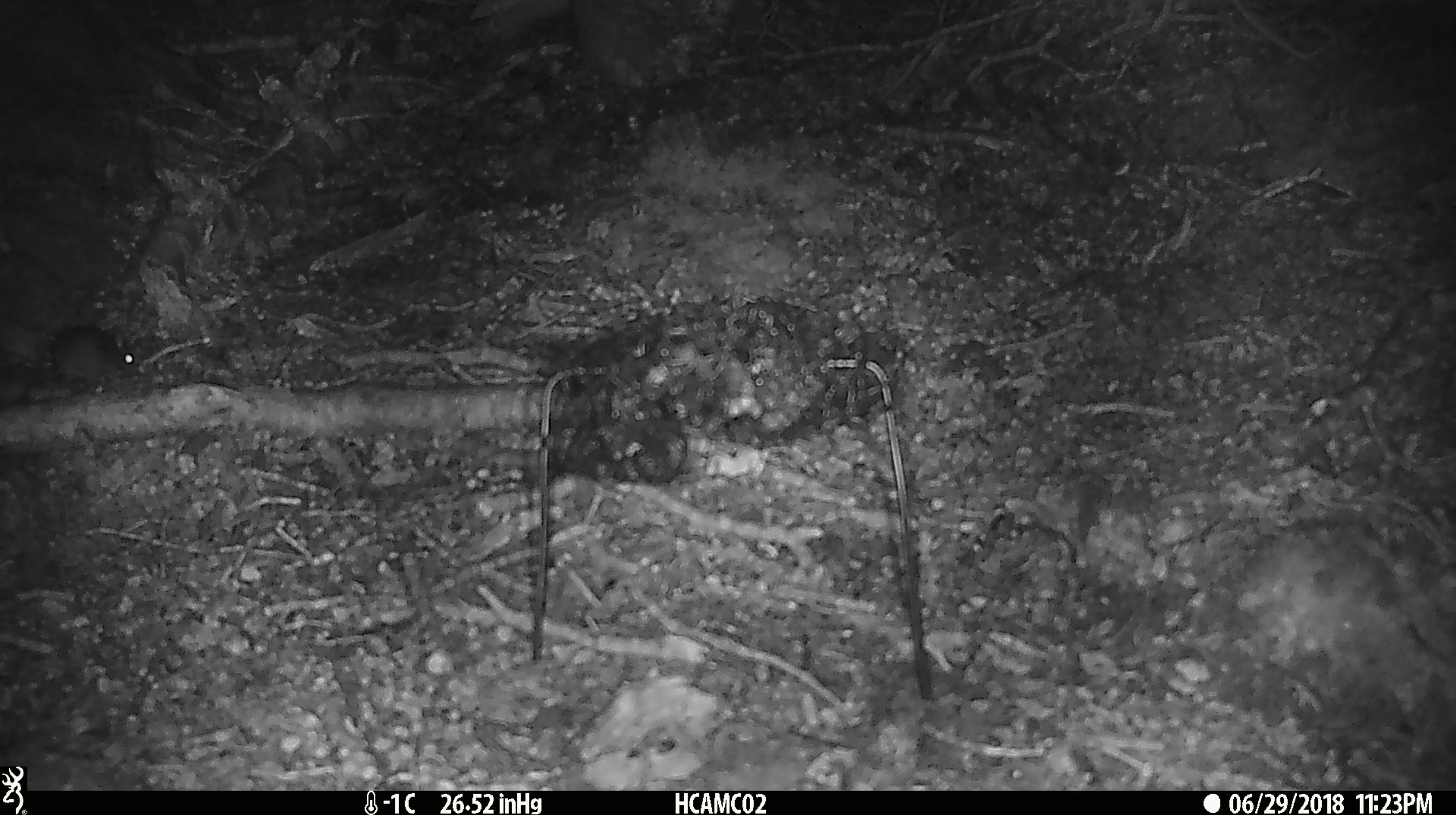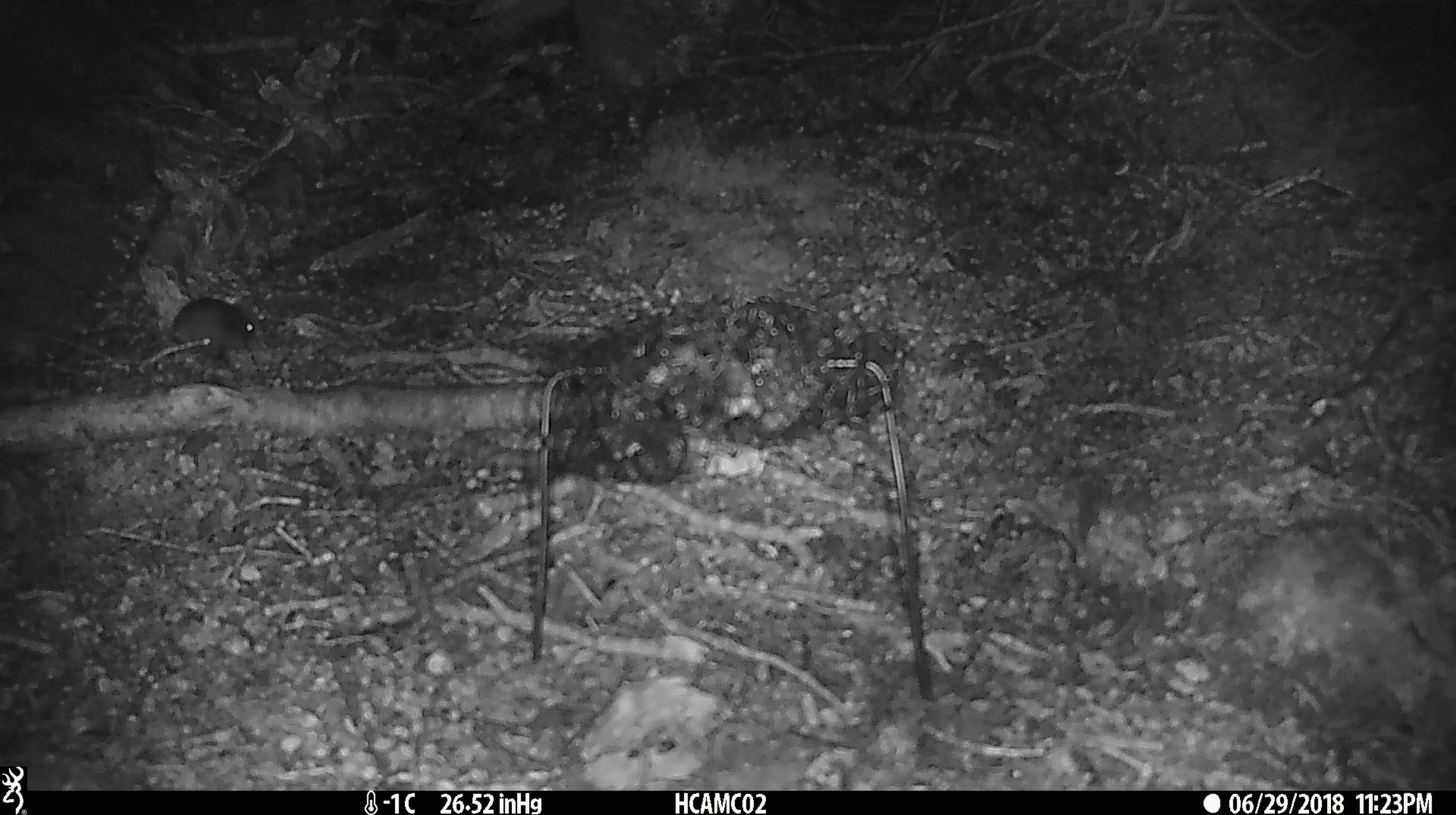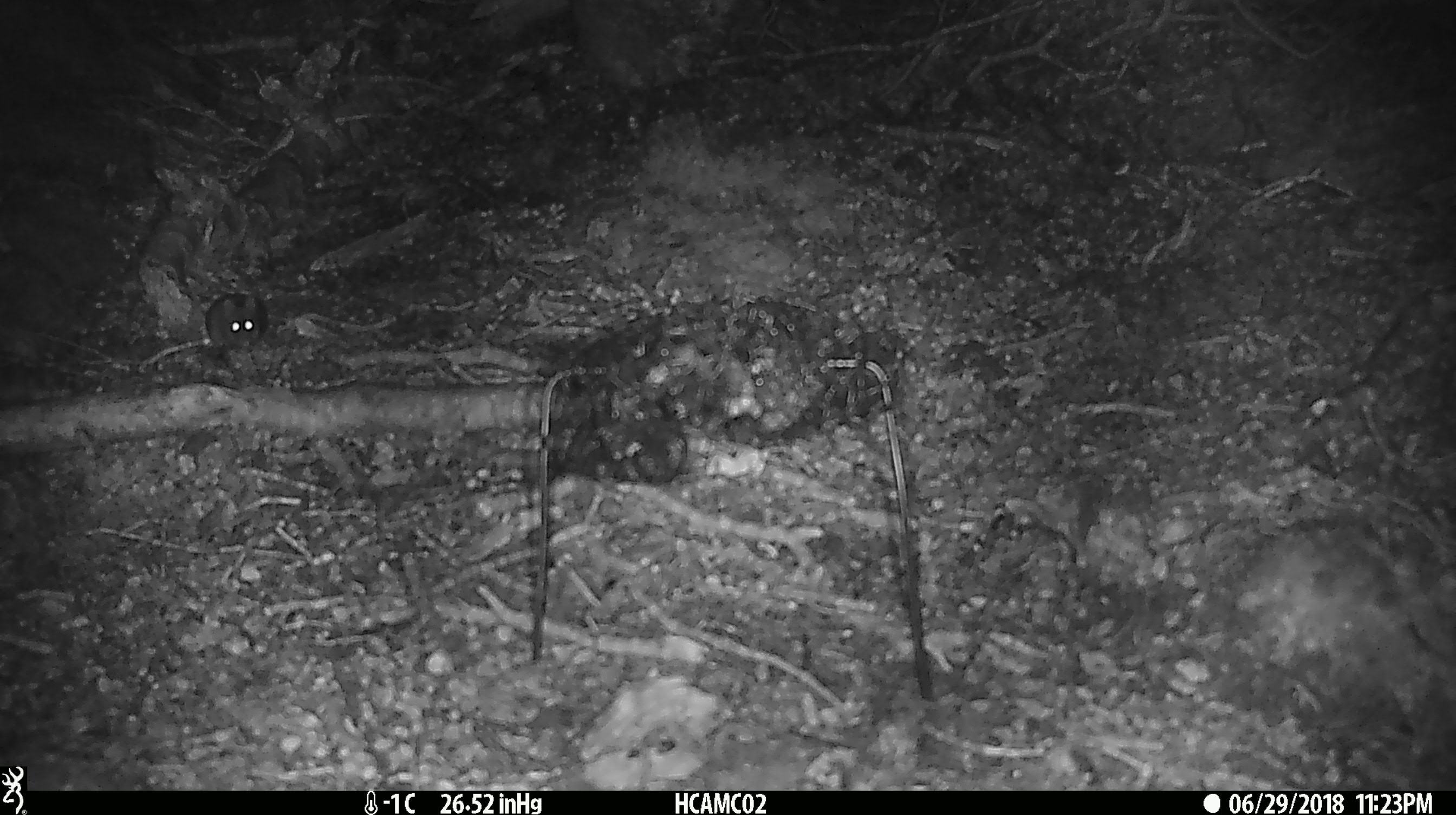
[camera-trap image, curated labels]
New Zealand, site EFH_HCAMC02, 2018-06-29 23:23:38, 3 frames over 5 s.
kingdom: Animalia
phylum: Chordata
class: Mammalia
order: Rodentia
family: Muridae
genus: Mus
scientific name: Mus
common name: mouse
Mouse (Mus).